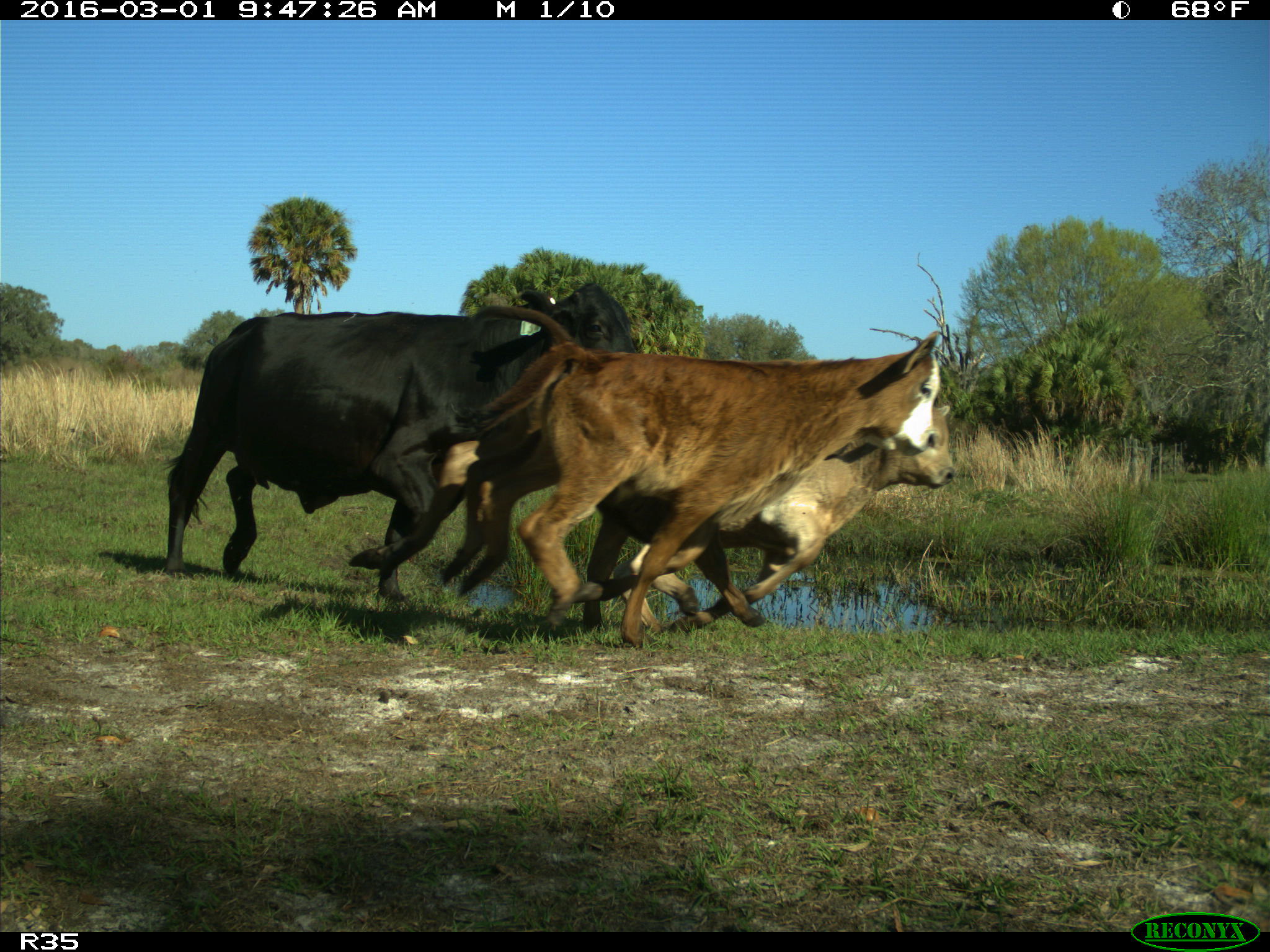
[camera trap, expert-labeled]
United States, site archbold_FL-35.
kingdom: Animalia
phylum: Chordata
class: Mammalia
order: Artiodactyla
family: Bovidae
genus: Bos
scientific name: Bos taurus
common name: domestic cow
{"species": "Bos taurus (domestic cow)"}